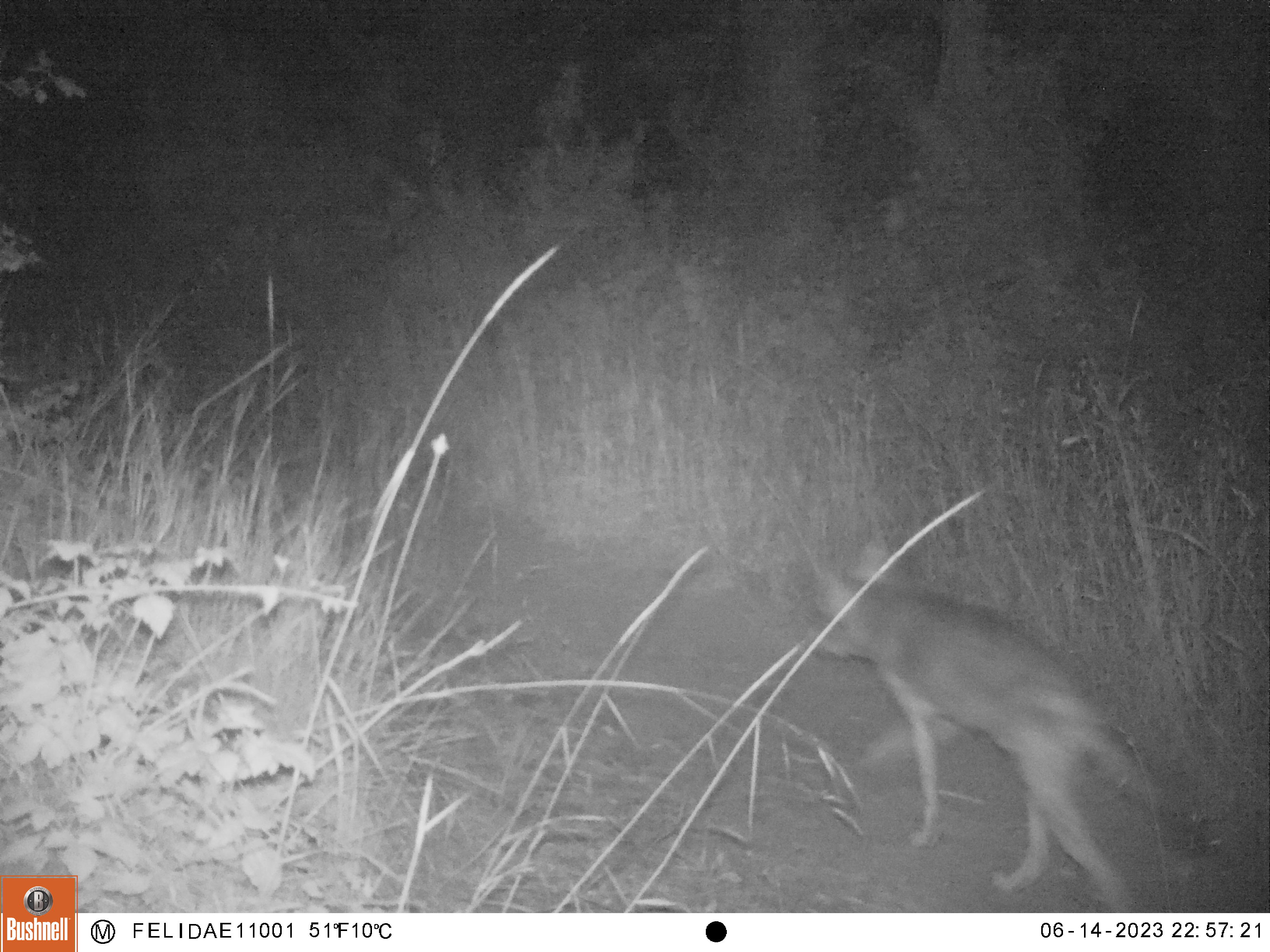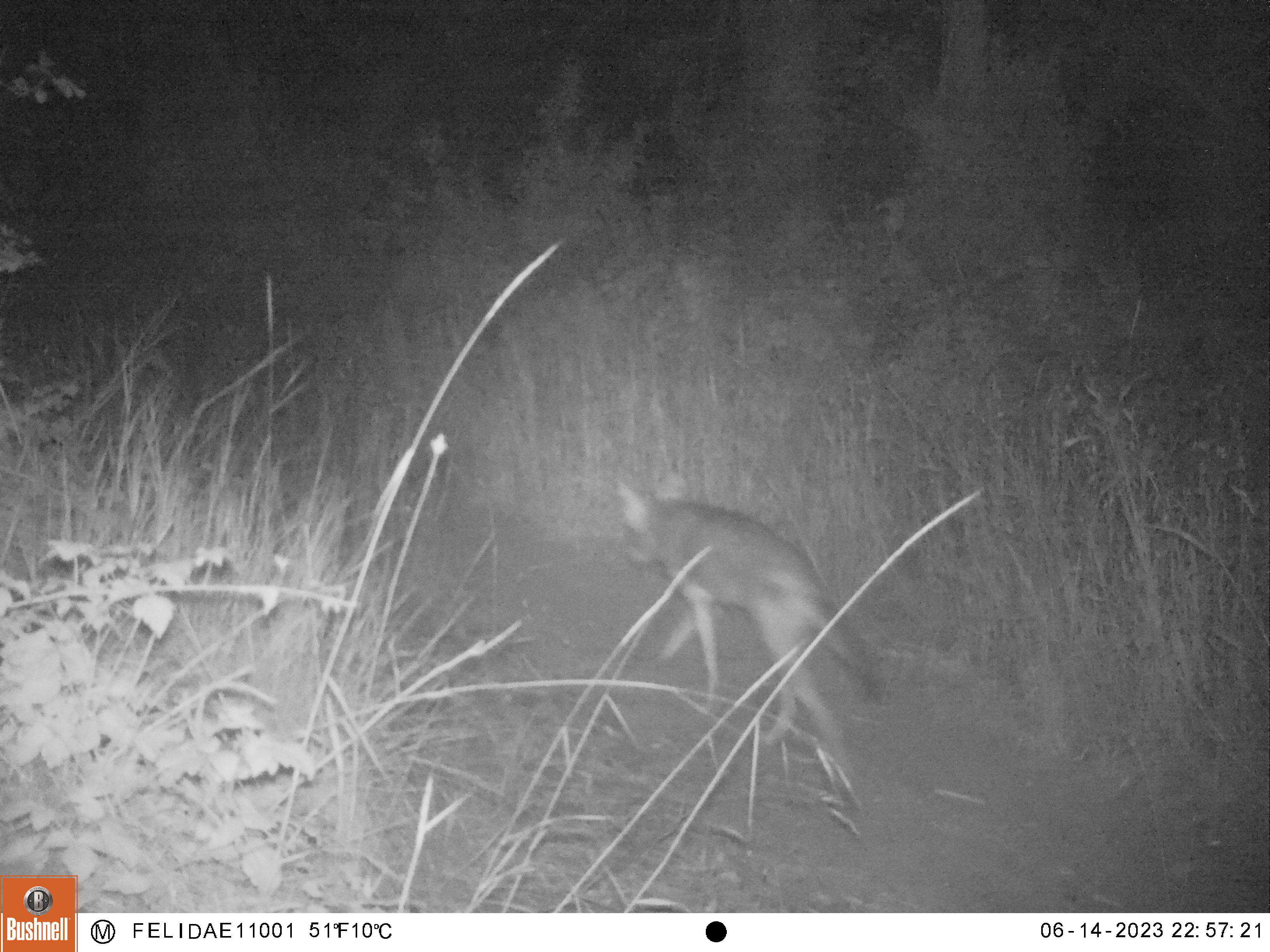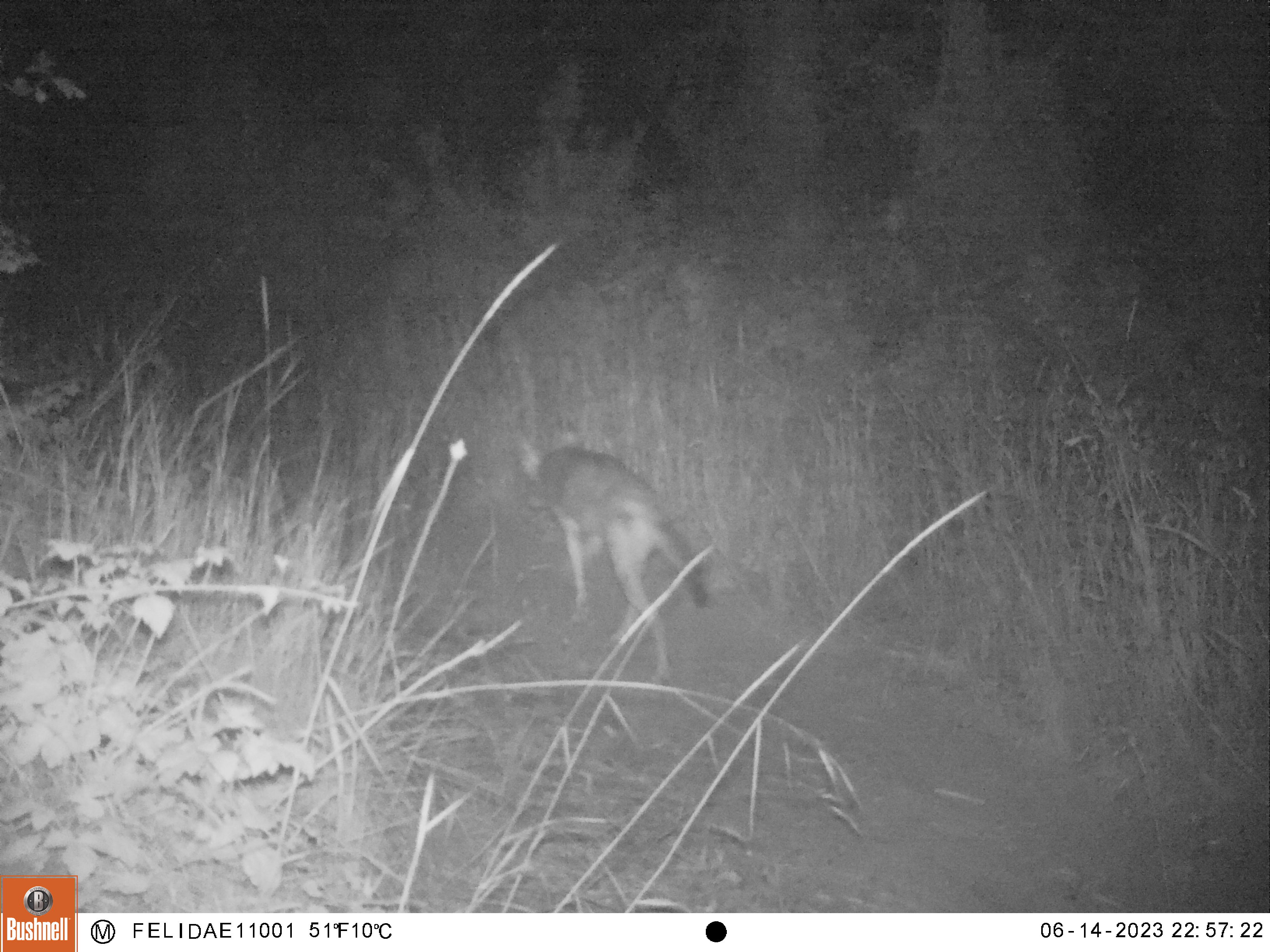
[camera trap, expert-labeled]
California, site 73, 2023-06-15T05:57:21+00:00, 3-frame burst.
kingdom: Animalia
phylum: Chordata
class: Mammalia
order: Carnivora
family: Canidae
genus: Canis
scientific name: Canis latrans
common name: coyote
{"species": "coyote (Canis latrans)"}